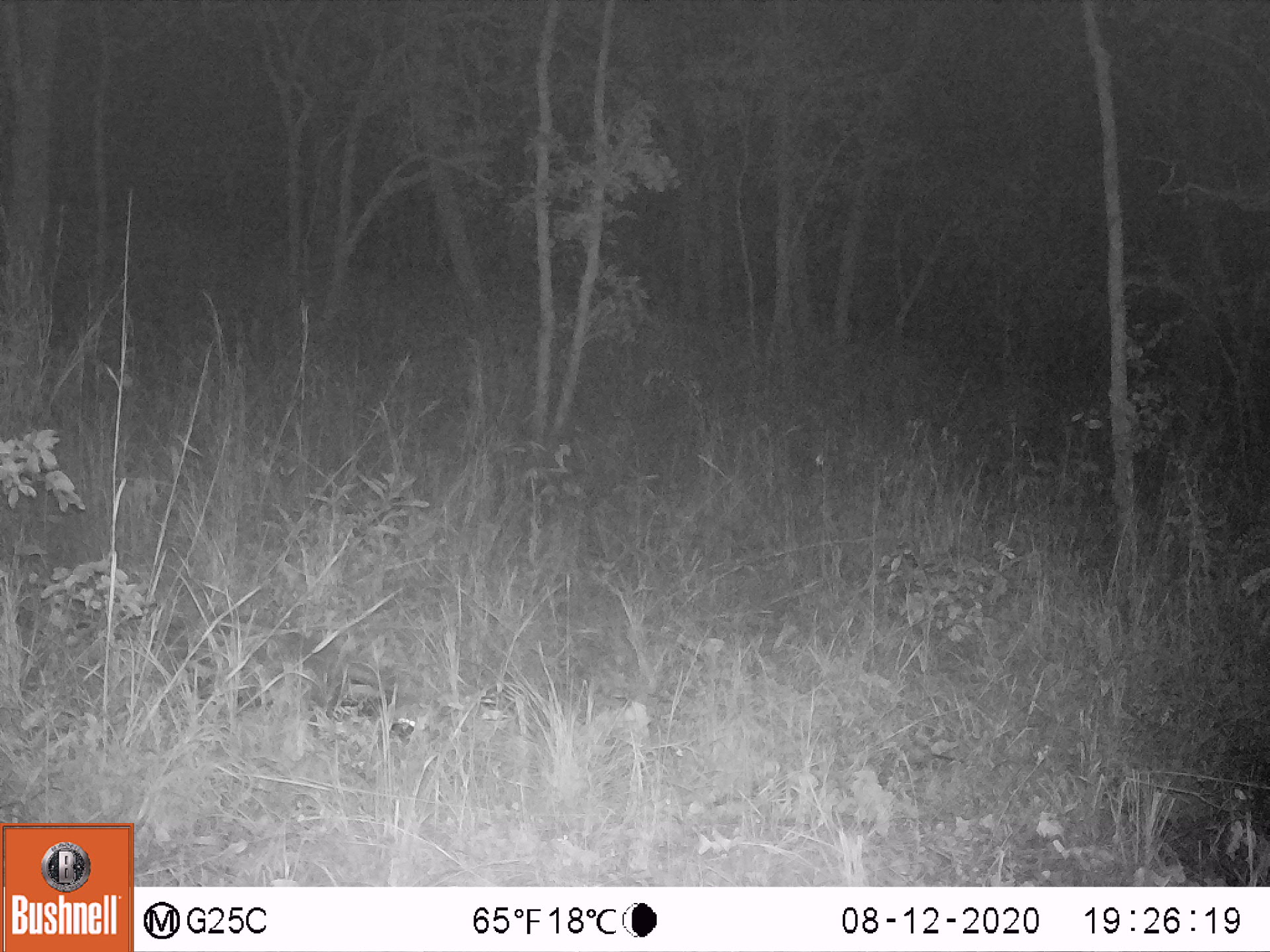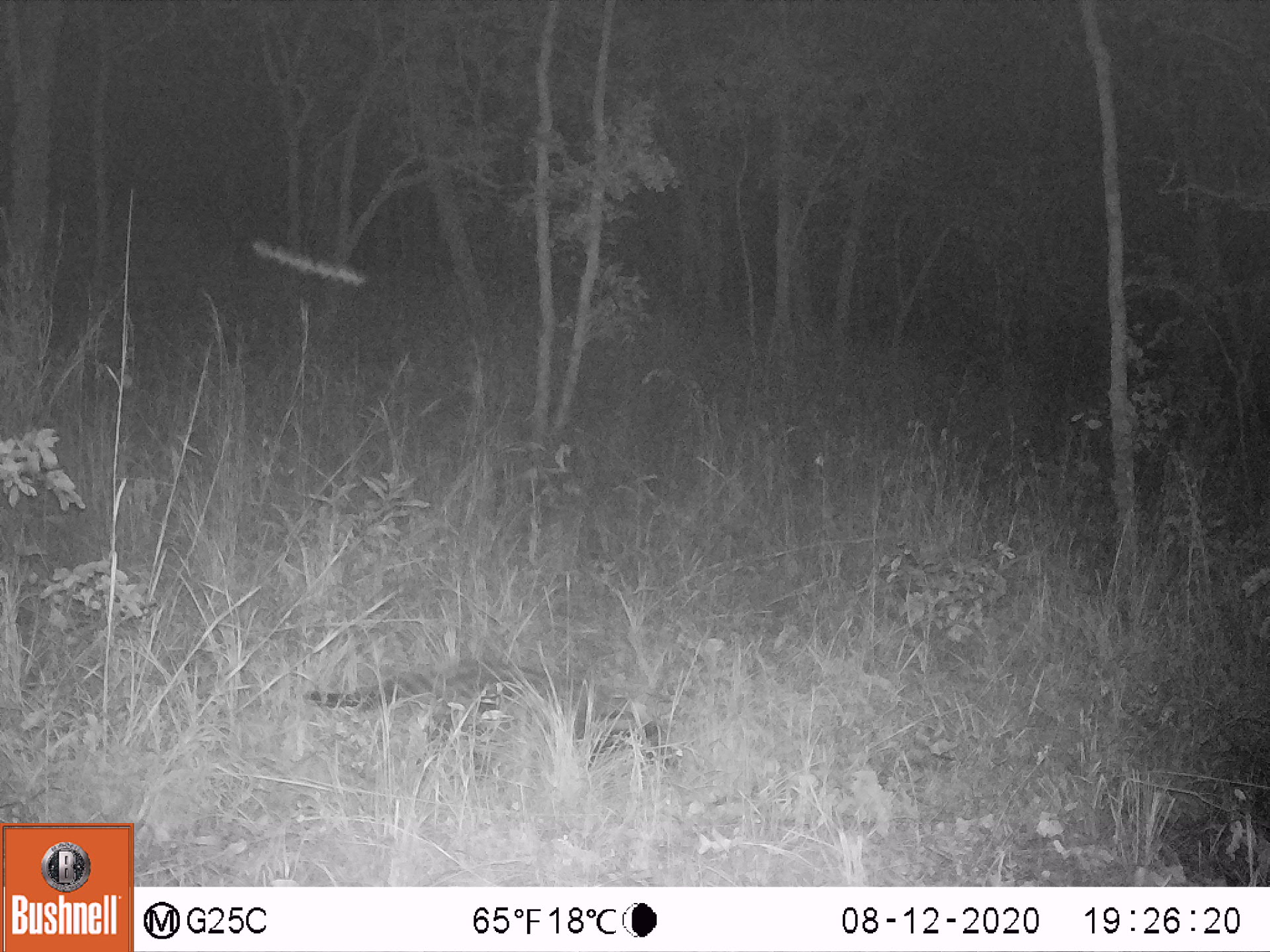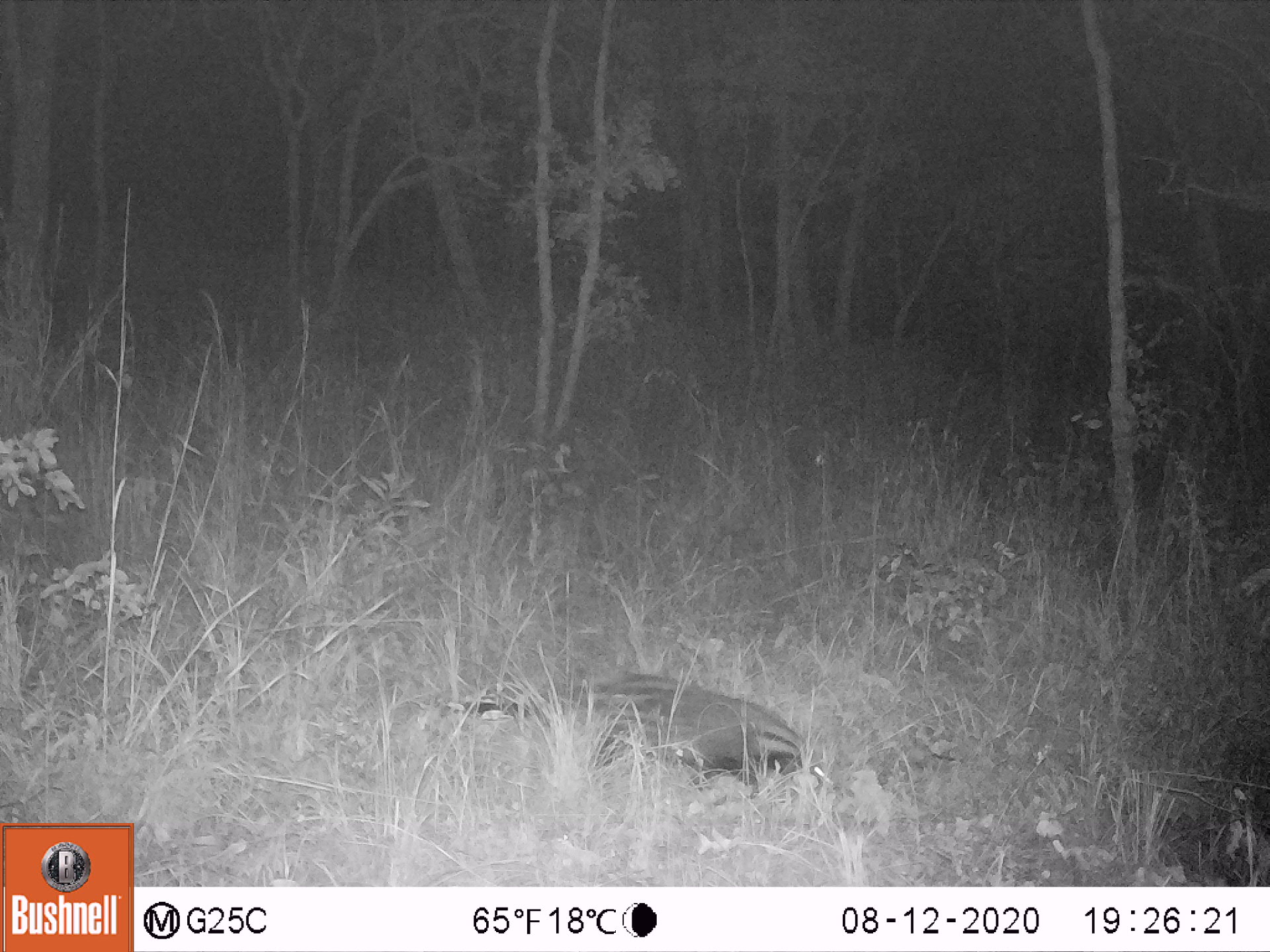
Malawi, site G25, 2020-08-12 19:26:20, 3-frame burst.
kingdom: Animalia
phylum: Chordata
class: Mammalia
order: Carnivora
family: Viverridae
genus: Civettictis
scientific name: Civettictis civetta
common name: african civet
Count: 1.